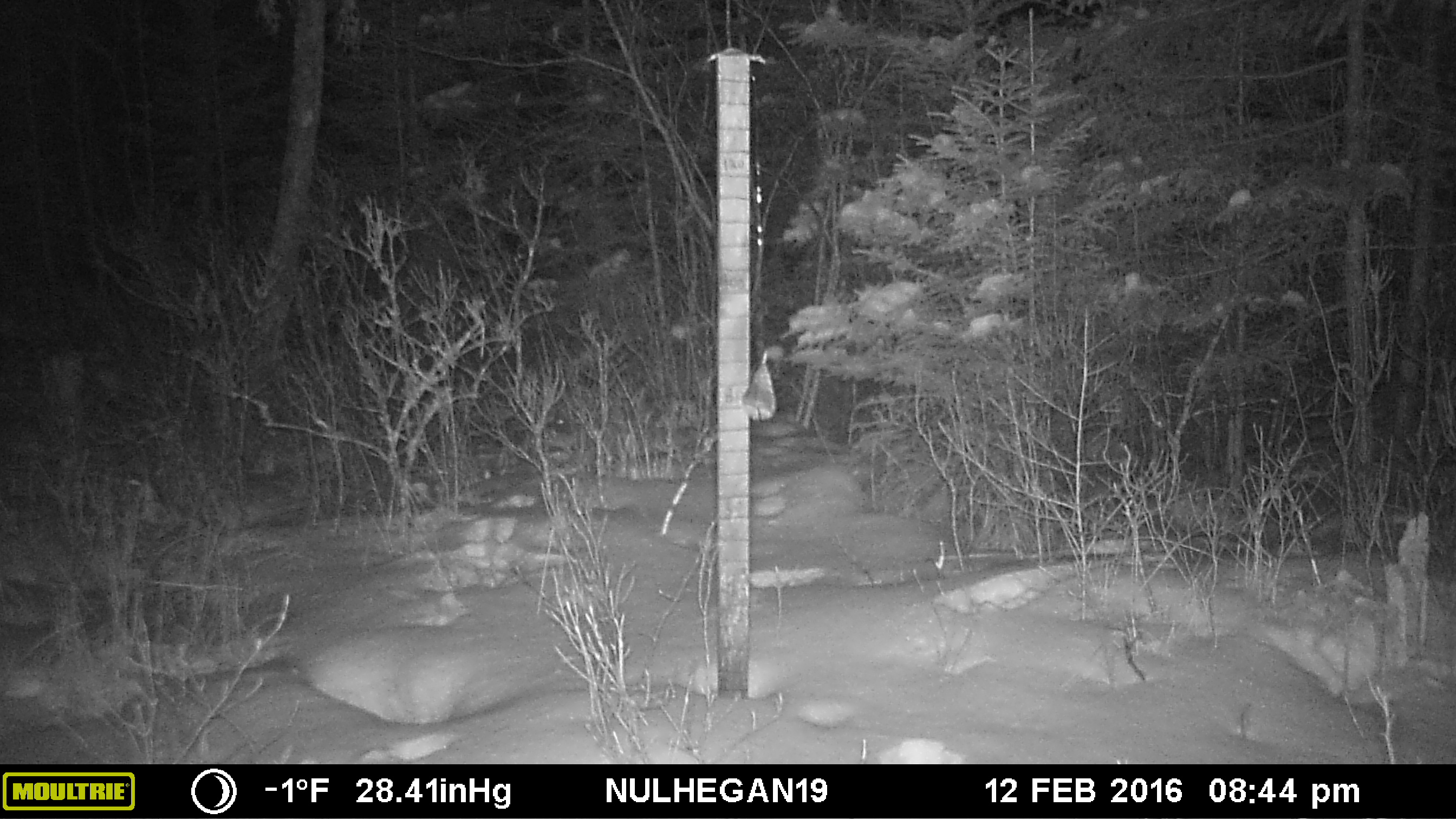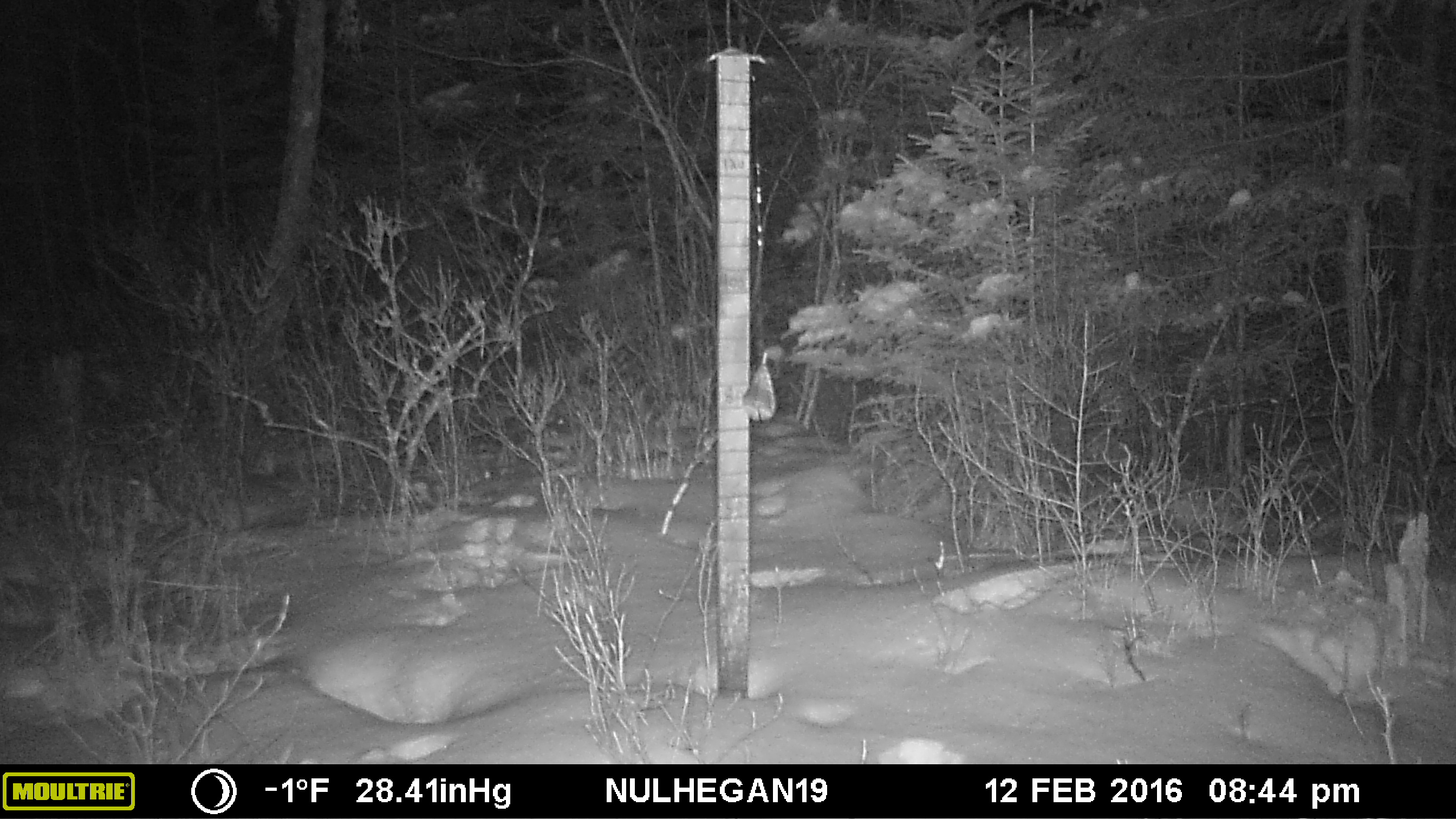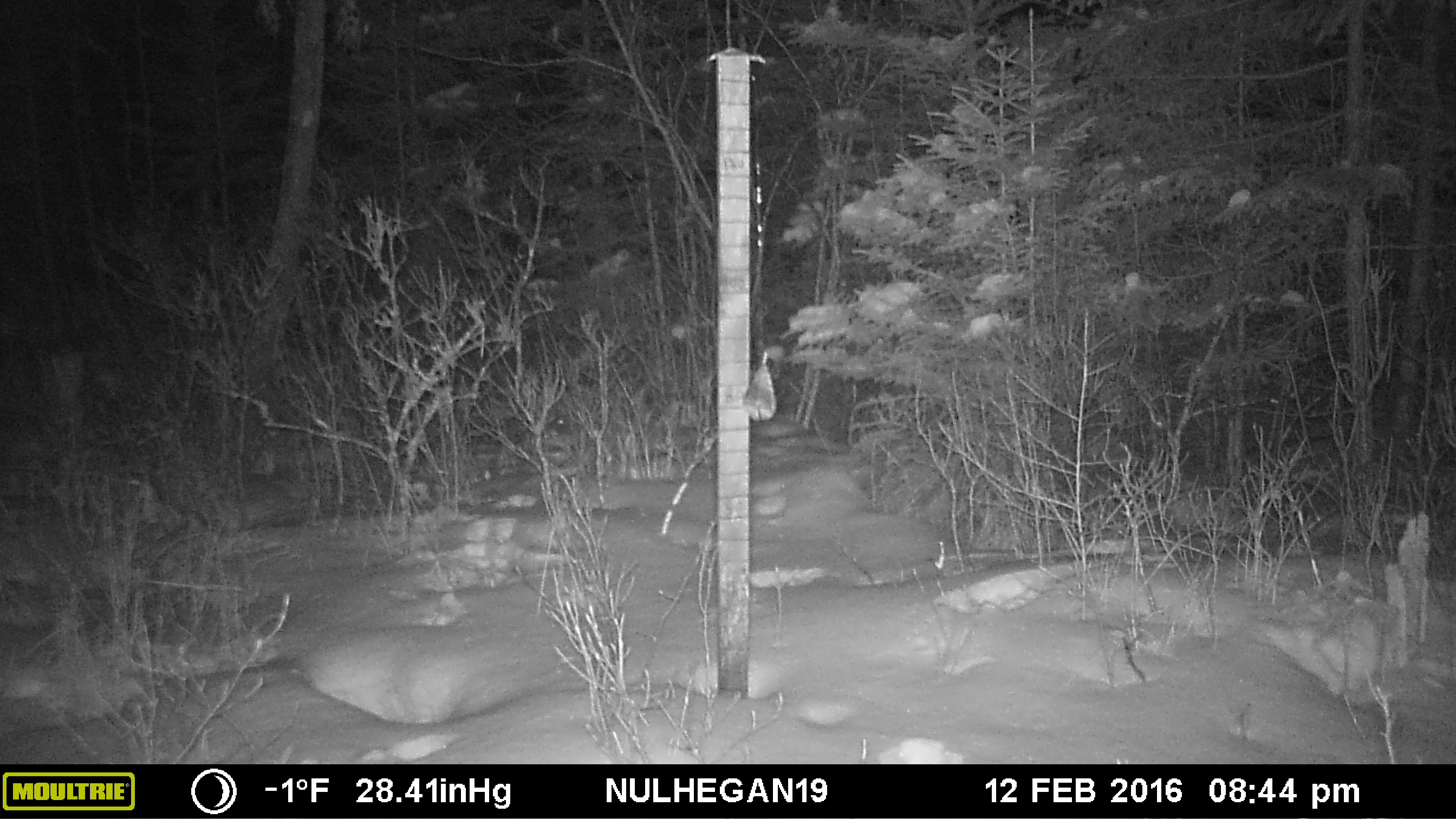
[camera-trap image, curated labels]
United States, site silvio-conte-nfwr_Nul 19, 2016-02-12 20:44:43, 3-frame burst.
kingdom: Animalia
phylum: Chordata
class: Mammalia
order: Lagomorpha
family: Leporidae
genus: Lepus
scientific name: Lepus americanus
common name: snowshoe hare